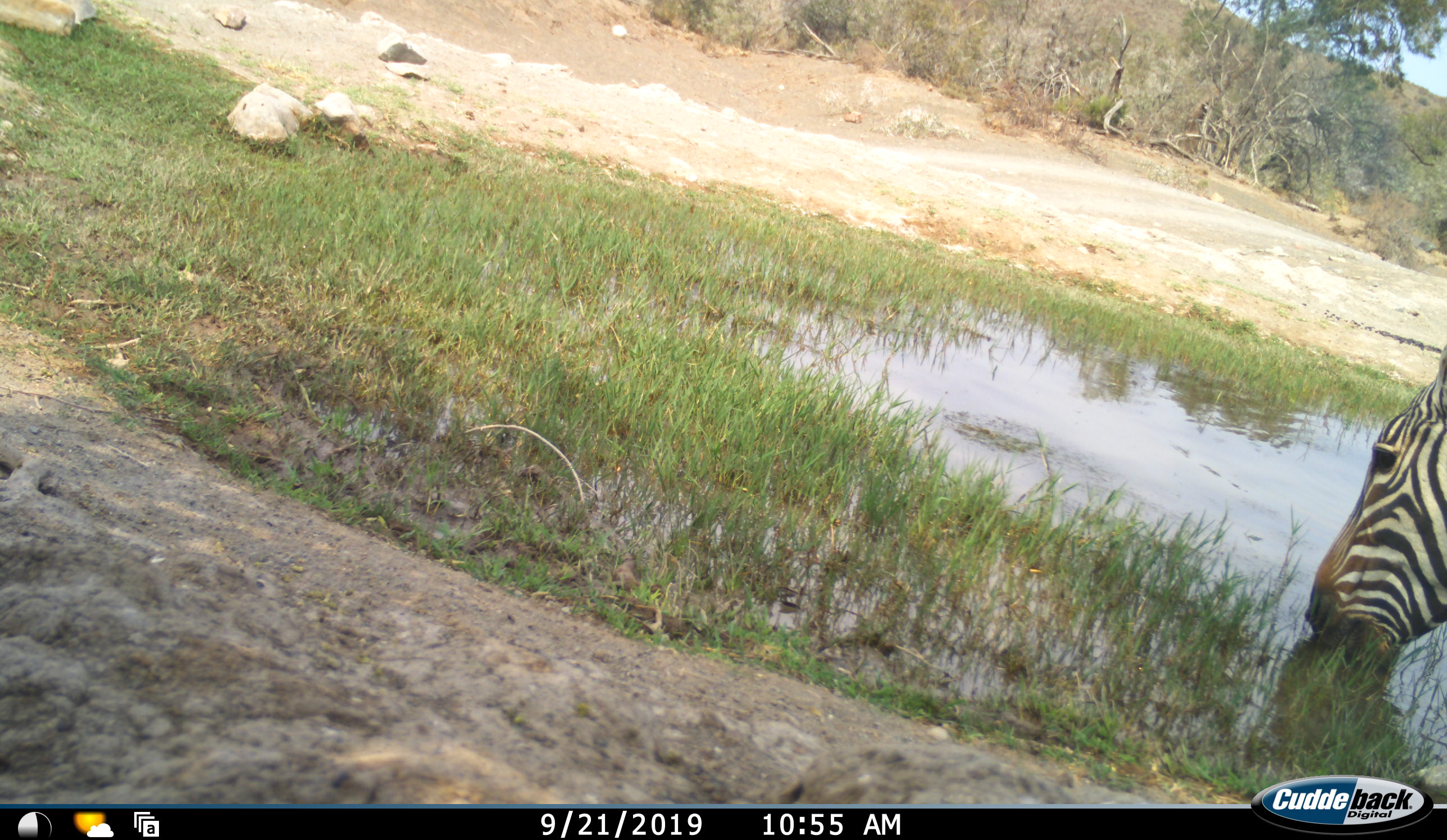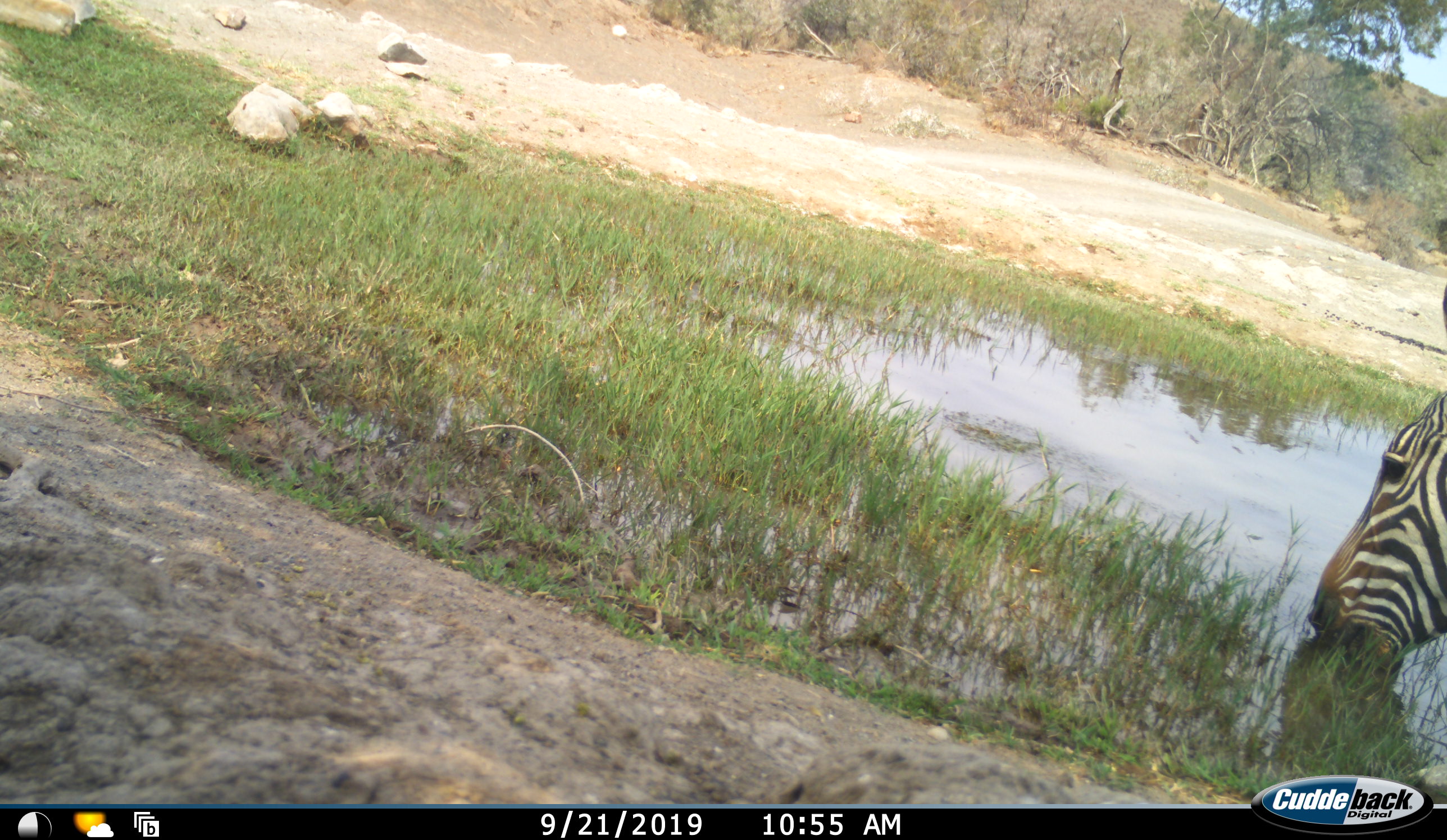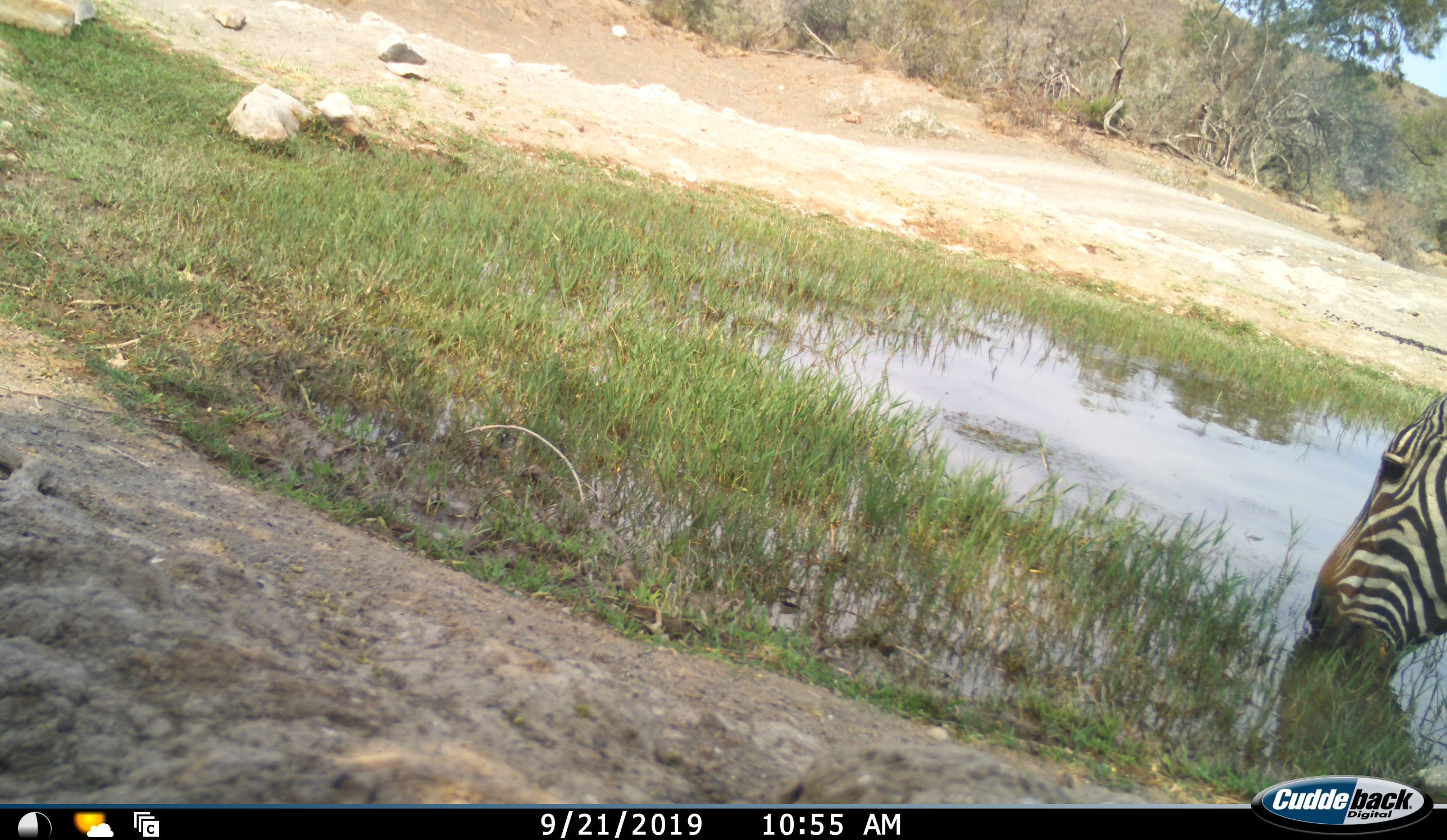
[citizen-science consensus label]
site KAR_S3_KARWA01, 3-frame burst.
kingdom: Animalia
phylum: Chordata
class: Mammalia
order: Perissodactyla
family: Equidae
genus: Equus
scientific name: Equus zebra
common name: mountain zebra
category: zebramountain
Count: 1.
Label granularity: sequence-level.